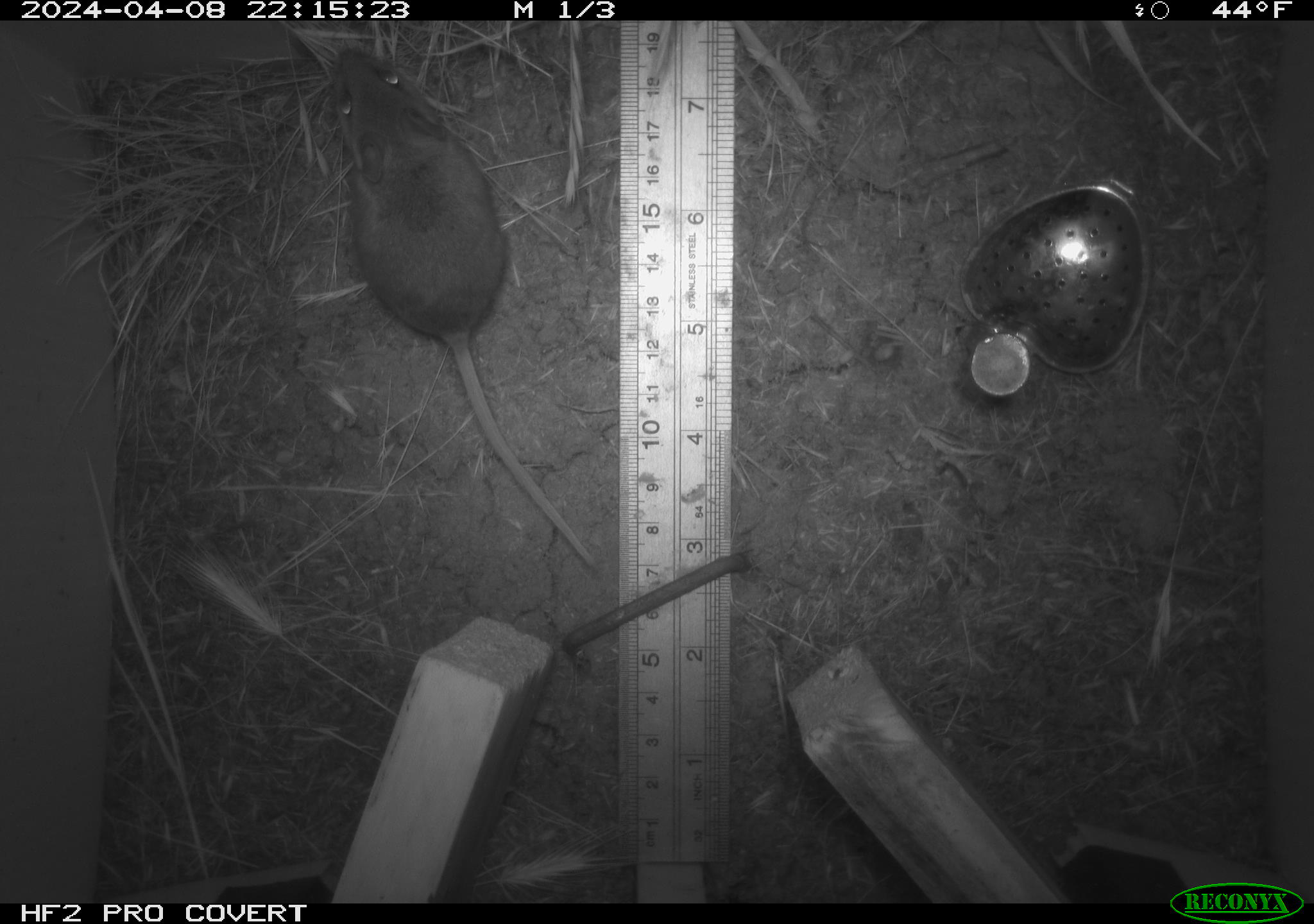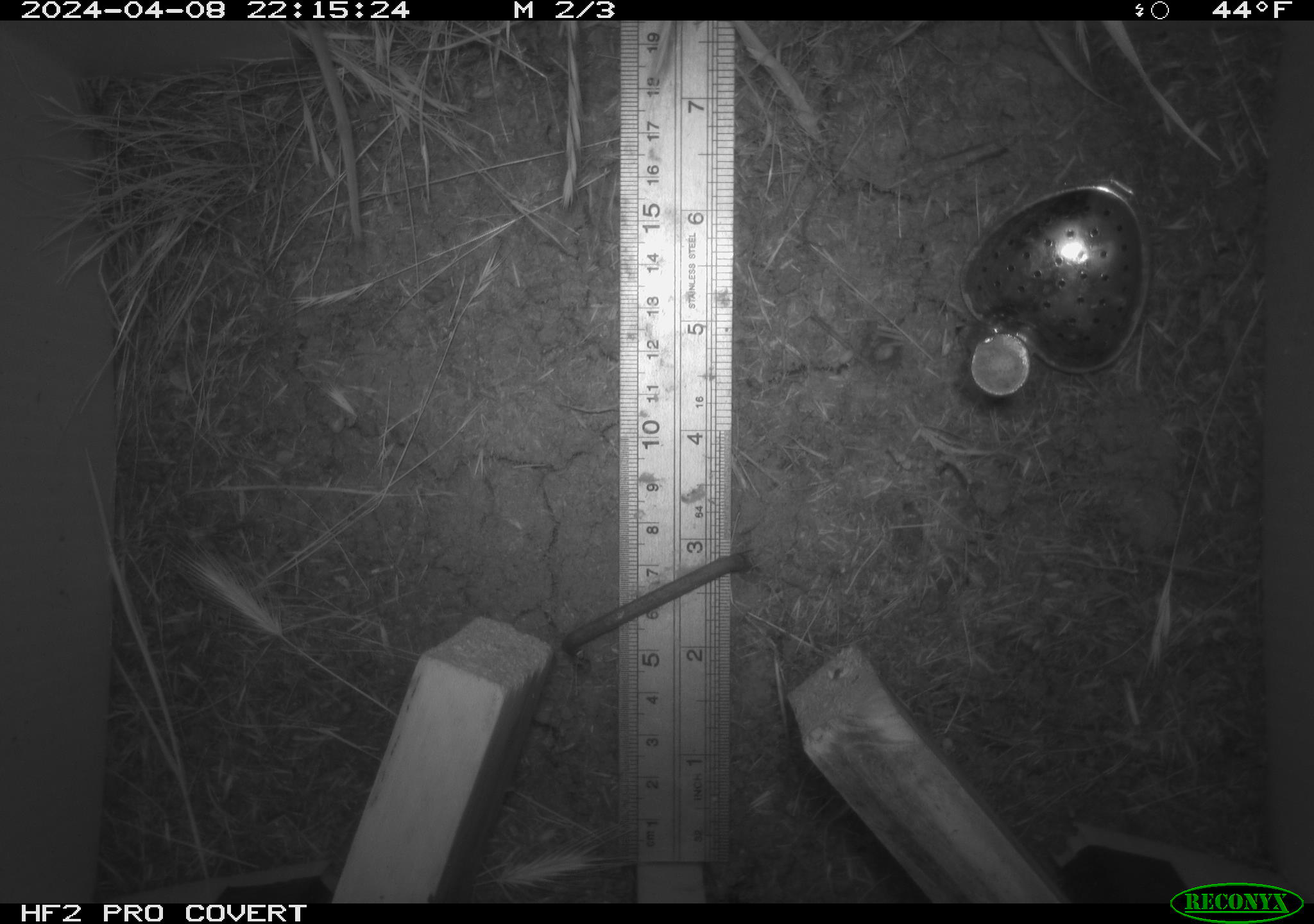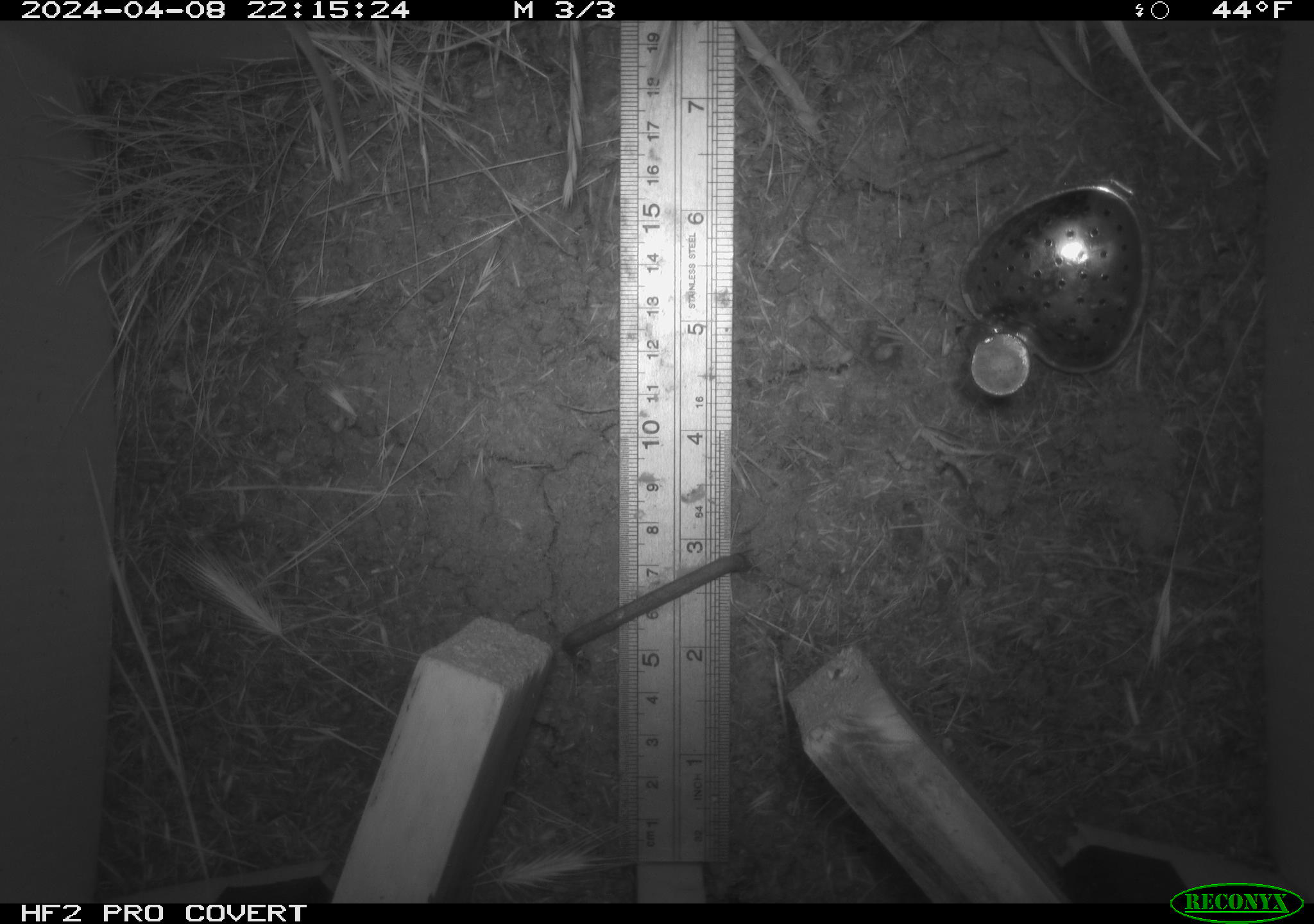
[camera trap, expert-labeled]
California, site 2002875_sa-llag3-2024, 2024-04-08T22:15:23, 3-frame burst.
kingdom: Animalia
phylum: Chordata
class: Mammalia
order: Rodentia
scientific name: Rodentia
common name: rodent